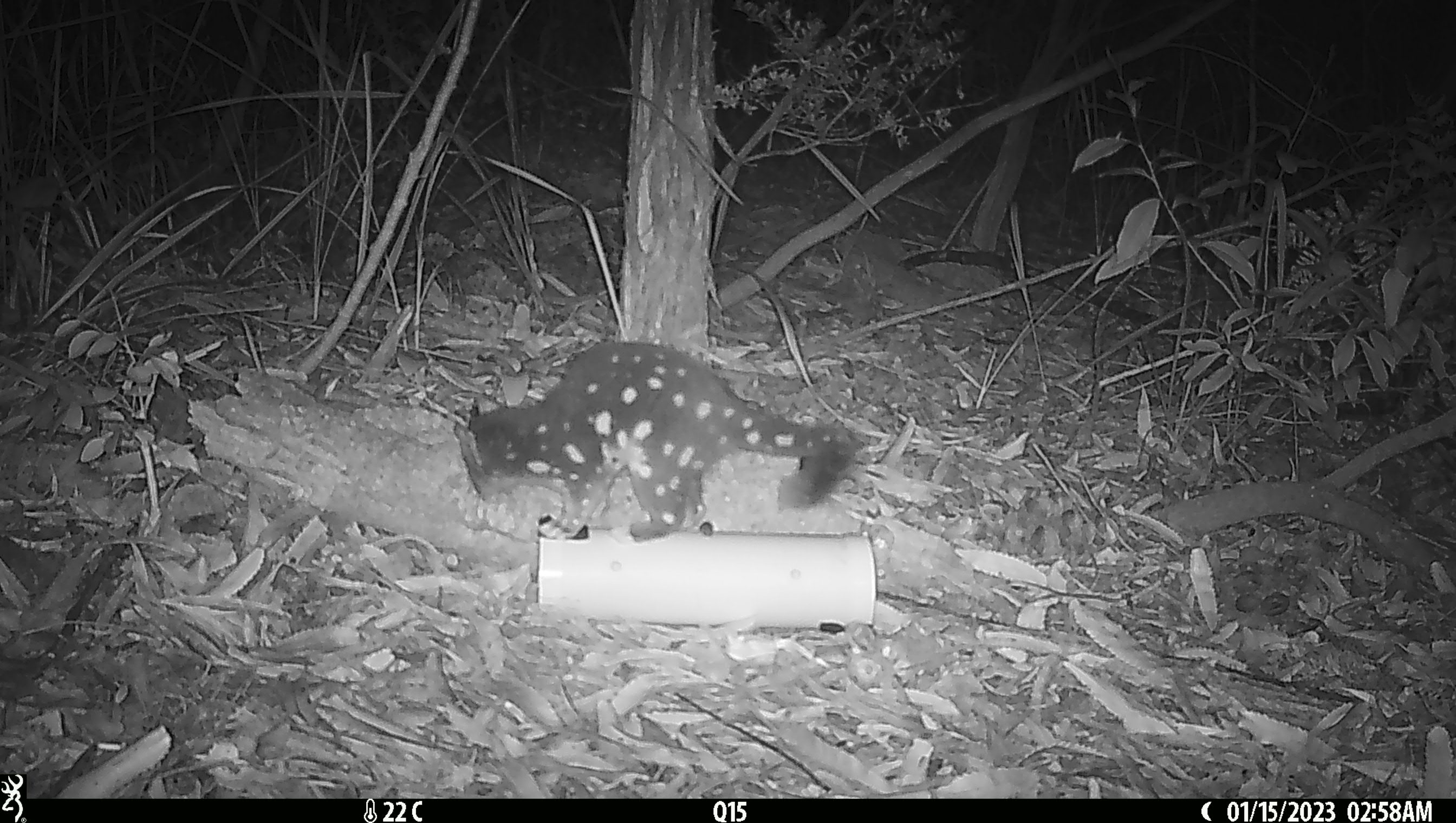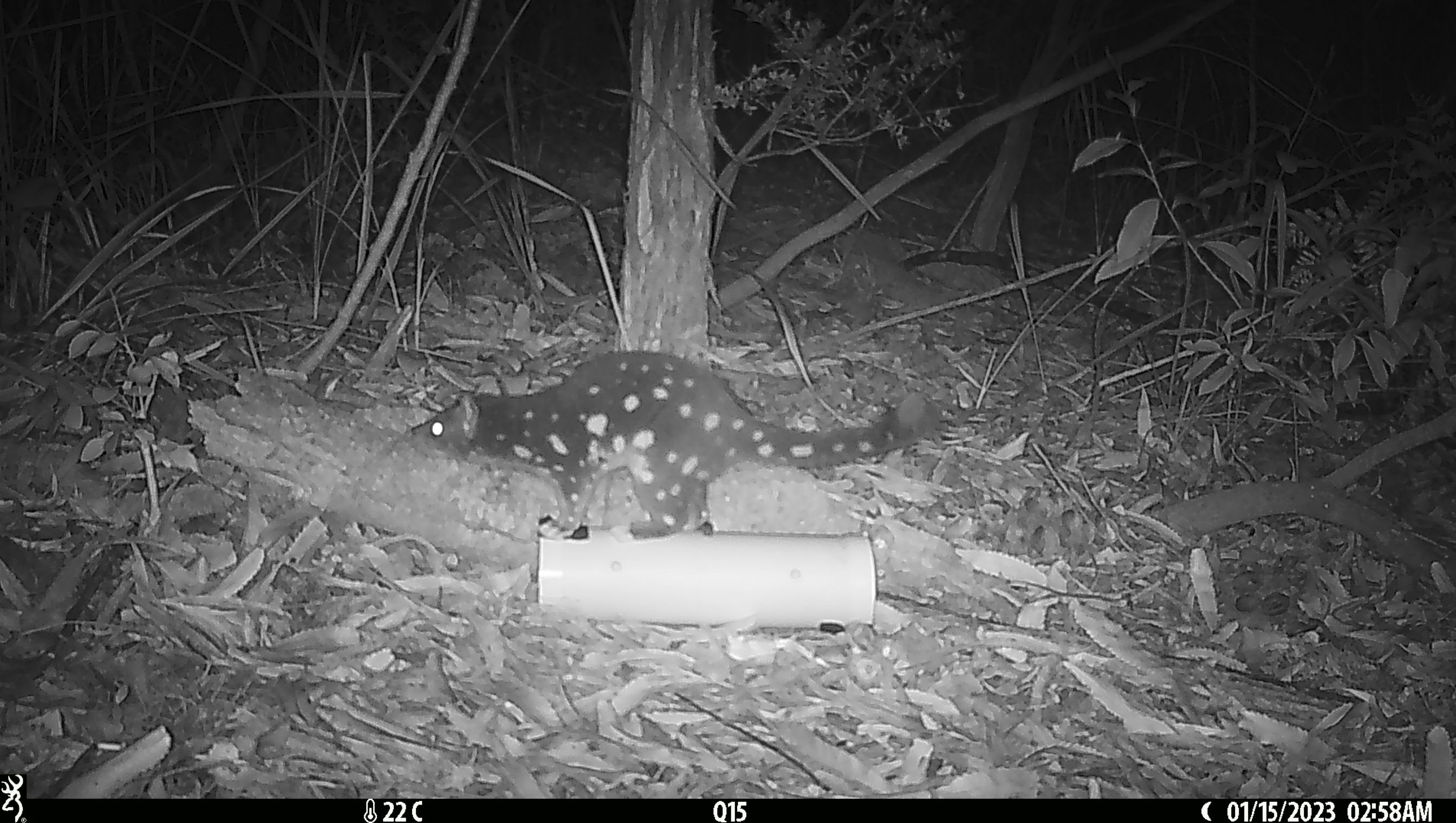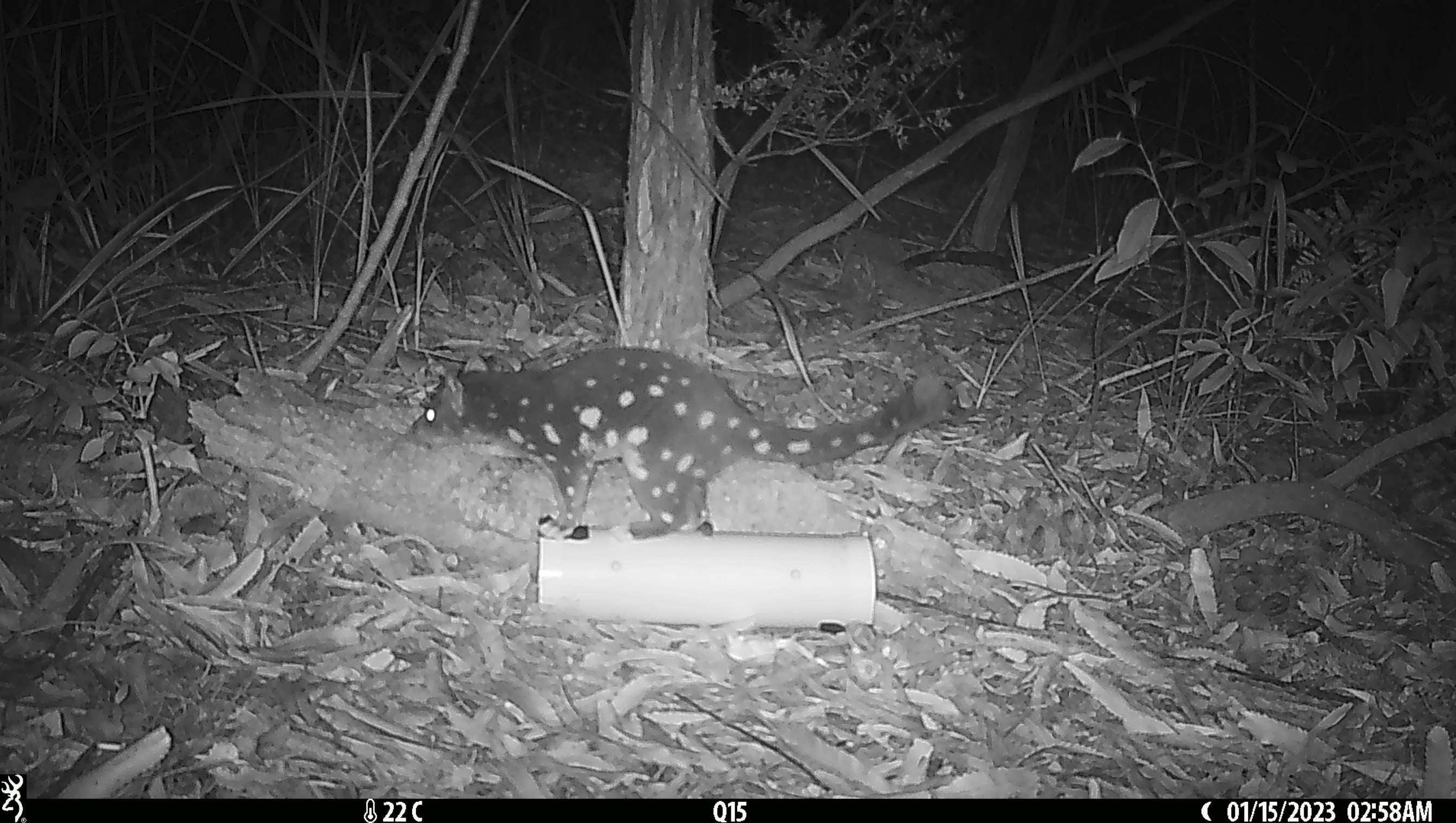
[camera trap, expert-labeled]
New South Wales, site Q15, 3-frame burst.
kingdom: Animalia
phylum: Chordata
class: Mammalia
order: Dasyuromorphia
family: Dasyuridae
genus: Dasyurus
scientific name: Dasyurus maculatus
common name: spotted-tailed quoll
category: quoll